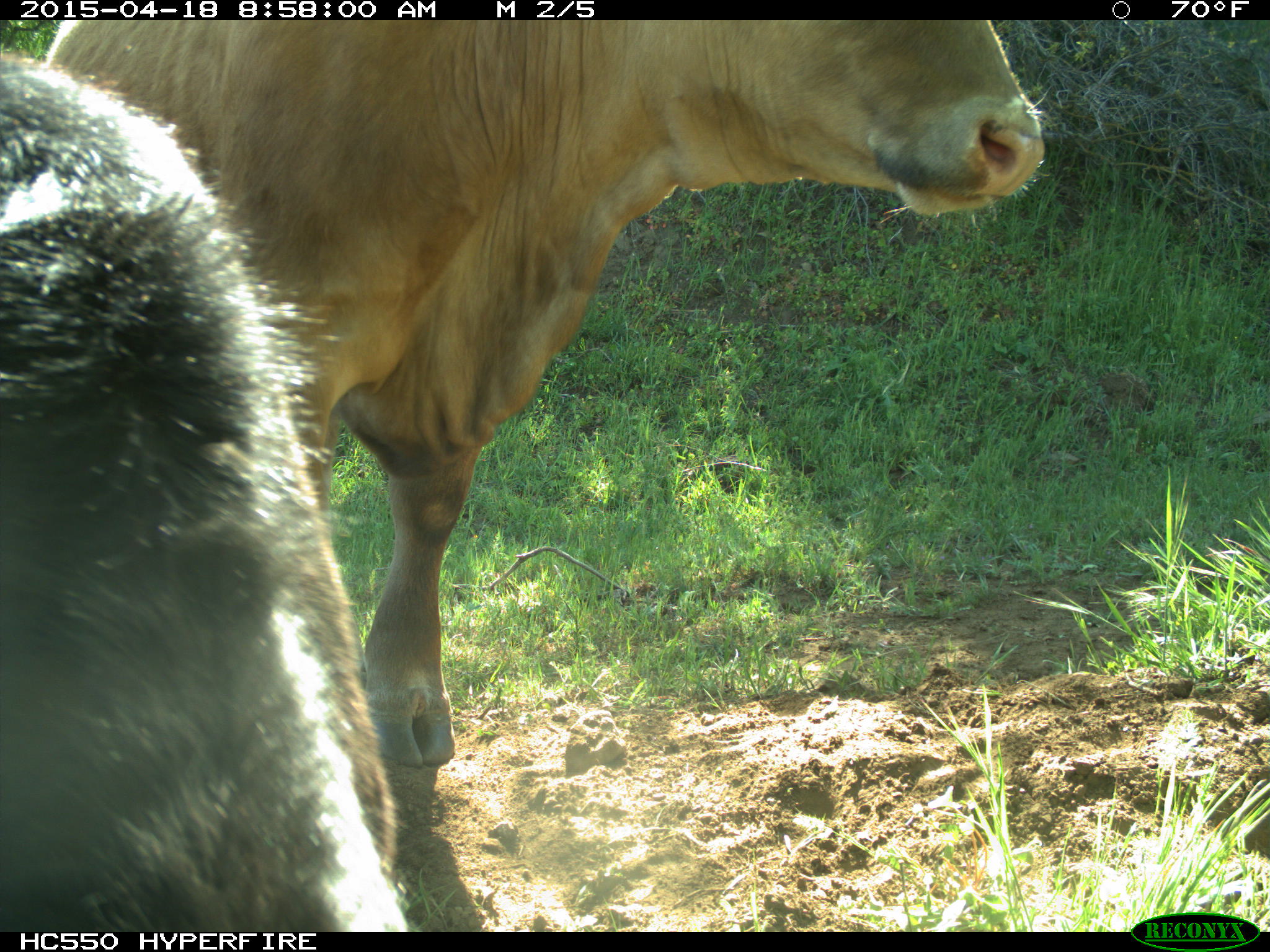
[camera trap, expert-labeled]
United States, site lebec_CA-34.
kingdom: Animalia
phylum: Chordata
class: Mammalia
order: Artiodactyla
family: Bovidae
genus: Bos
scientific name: Bos taurus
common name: domestic cow